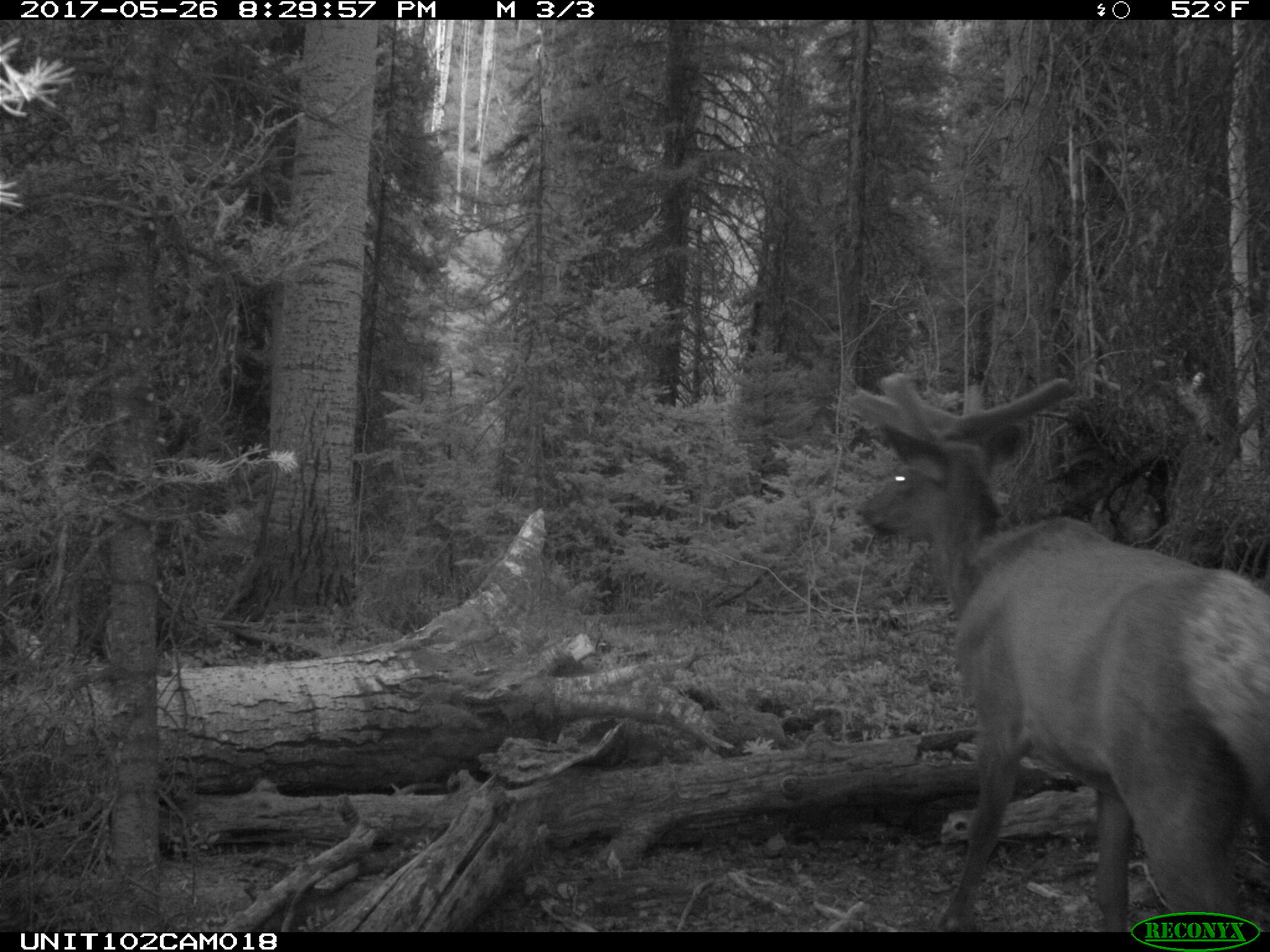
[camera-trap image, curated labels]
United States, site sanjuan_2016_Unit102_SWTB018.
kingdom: Animalia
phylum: Chordata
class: Mammalia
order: Artiodactyla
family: Cervidae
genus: Cervus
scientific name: Cervus elaphus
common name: red deer